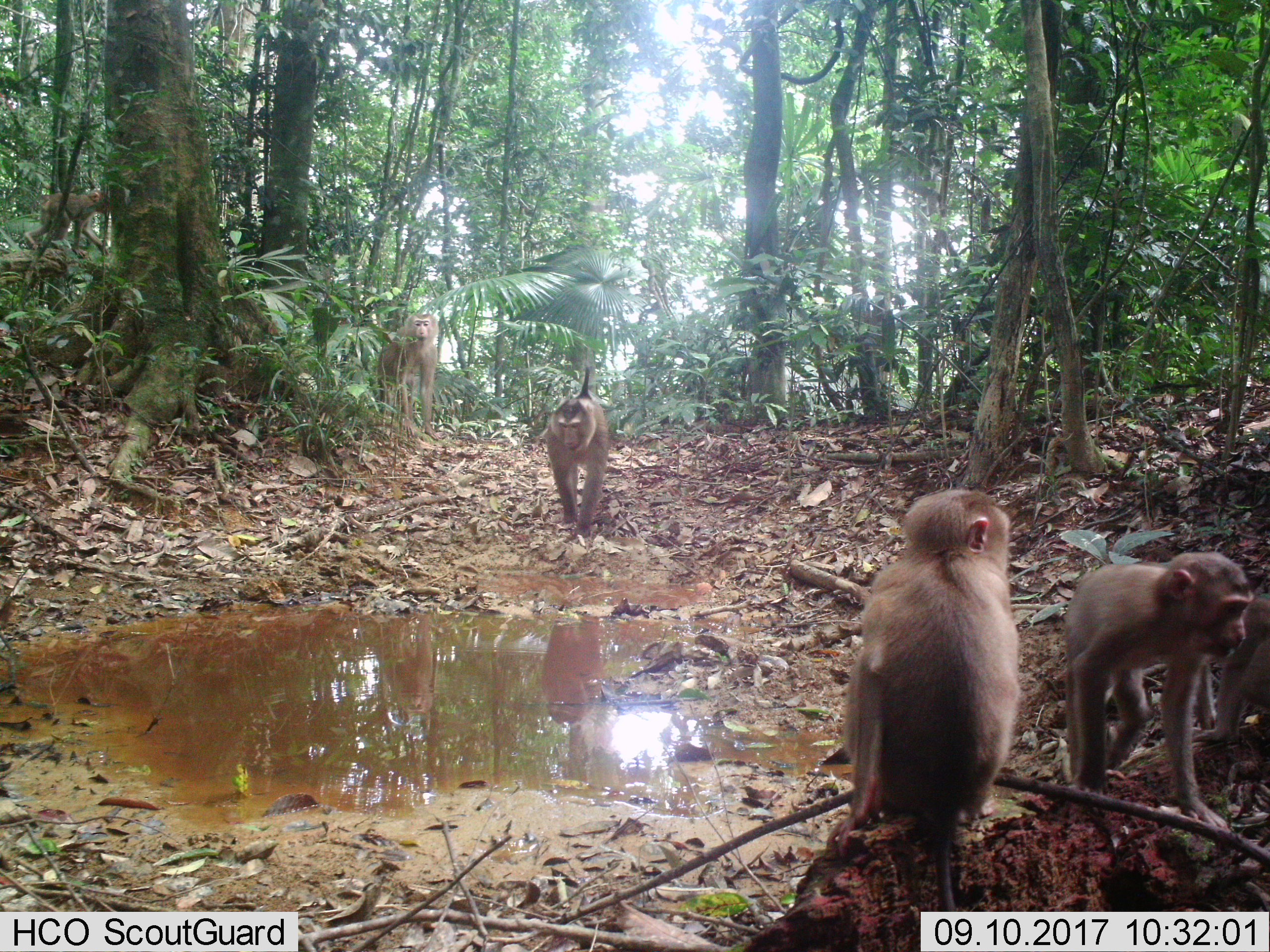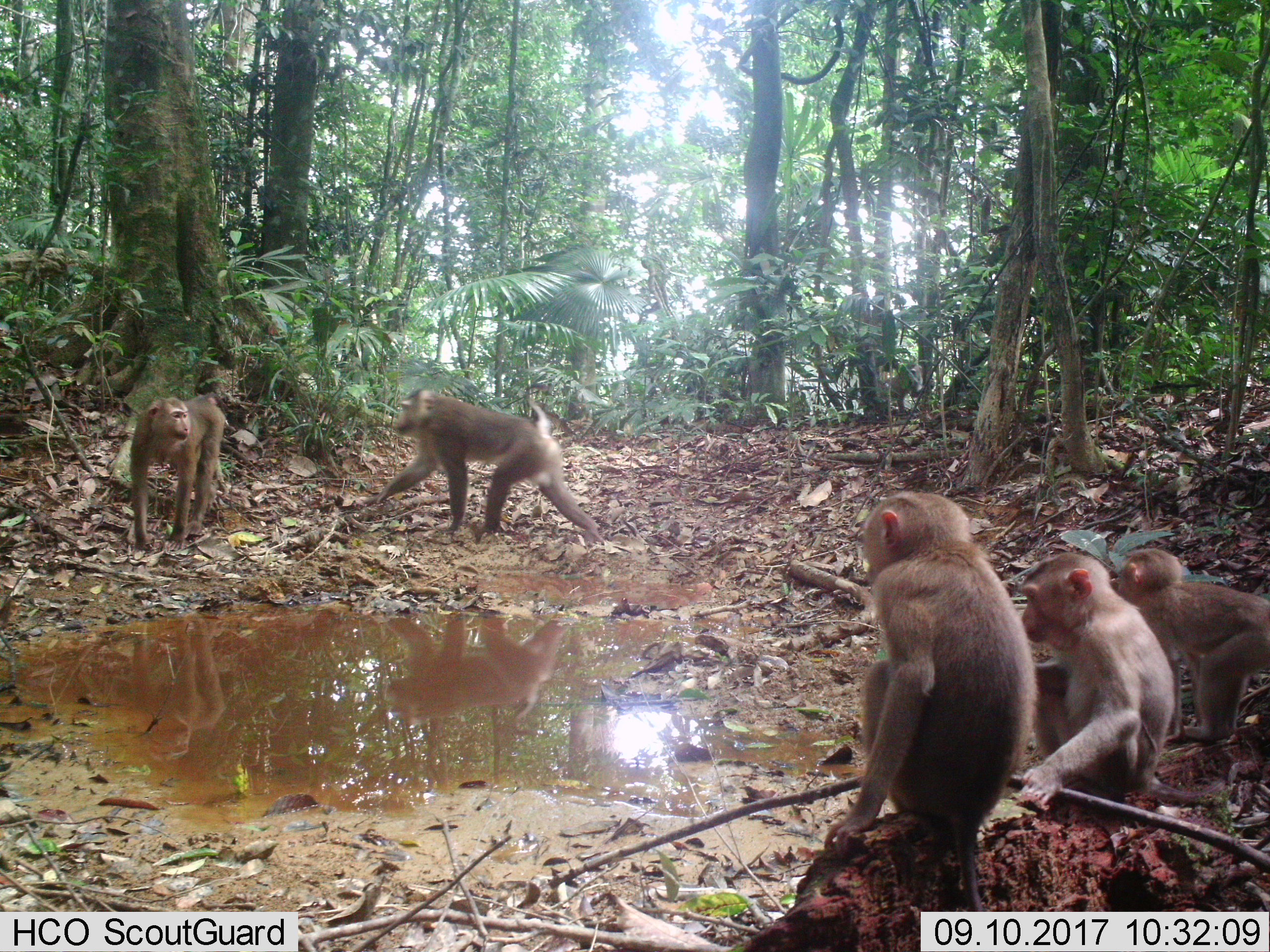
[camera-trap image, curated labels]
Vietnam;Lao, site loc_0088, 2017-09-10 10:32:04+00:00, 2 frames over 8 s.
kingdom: Animalia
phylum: Chordata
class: Mammalia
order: Primates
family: Cercopithecidae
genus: Macaca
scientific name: Macaca nemestrina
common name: pig-tailed macaque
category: pig tailed macaque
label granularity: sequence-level